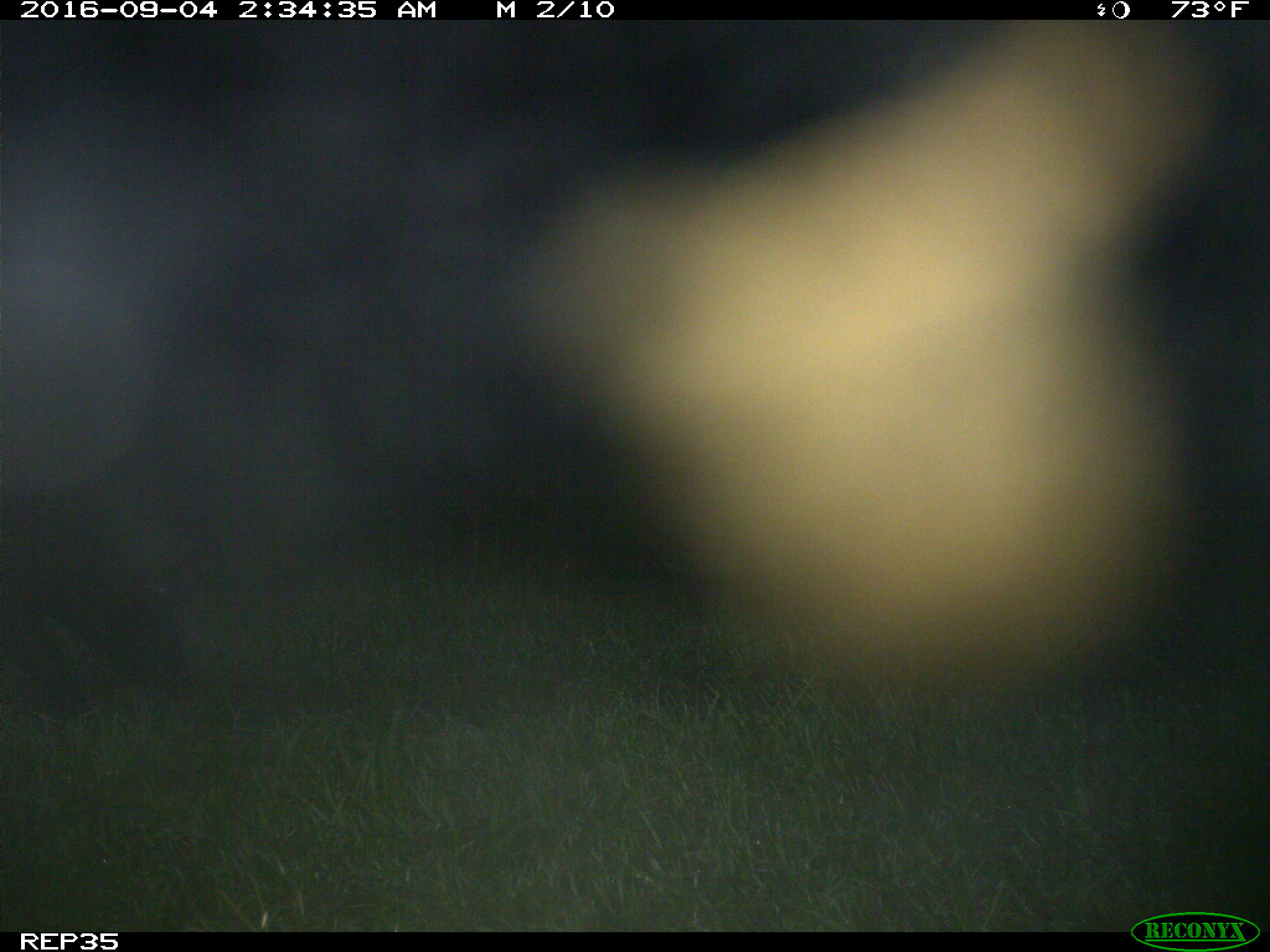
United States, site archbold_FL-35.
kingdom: Animalia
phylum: Chordata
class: Mammalia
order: Artiodactyla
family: Suidae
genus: Sus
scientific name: Sus scrofa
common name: wild boar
Sus scrofa (wild boar).